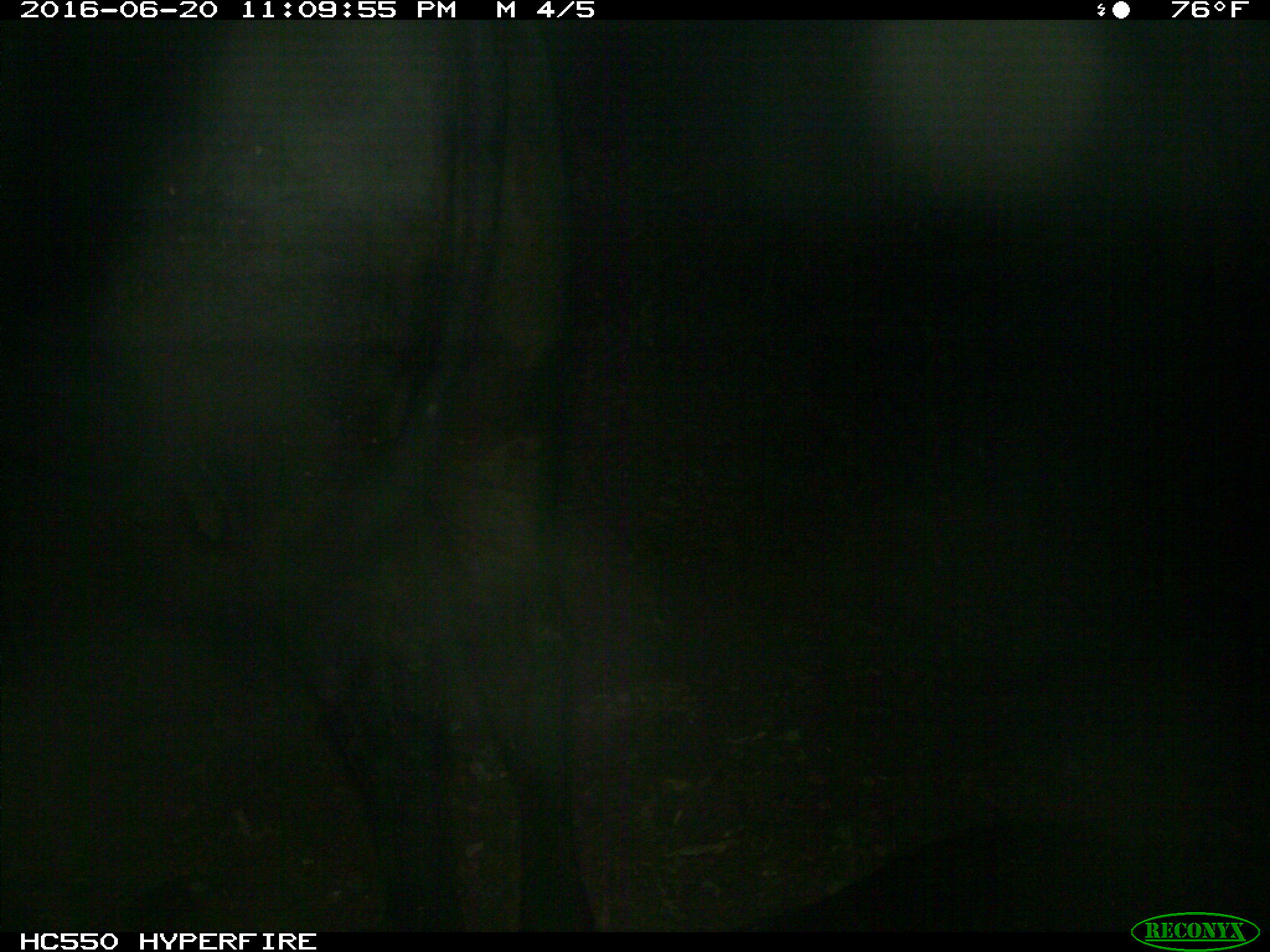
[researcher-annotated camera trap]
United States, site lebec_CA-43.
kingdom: Animalia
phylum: Chordata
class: Mammalia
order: Artiodactyla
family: Bovidae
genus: Bos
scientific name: Bos taurus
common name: domestic cow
Bos taurus (domestic cow).